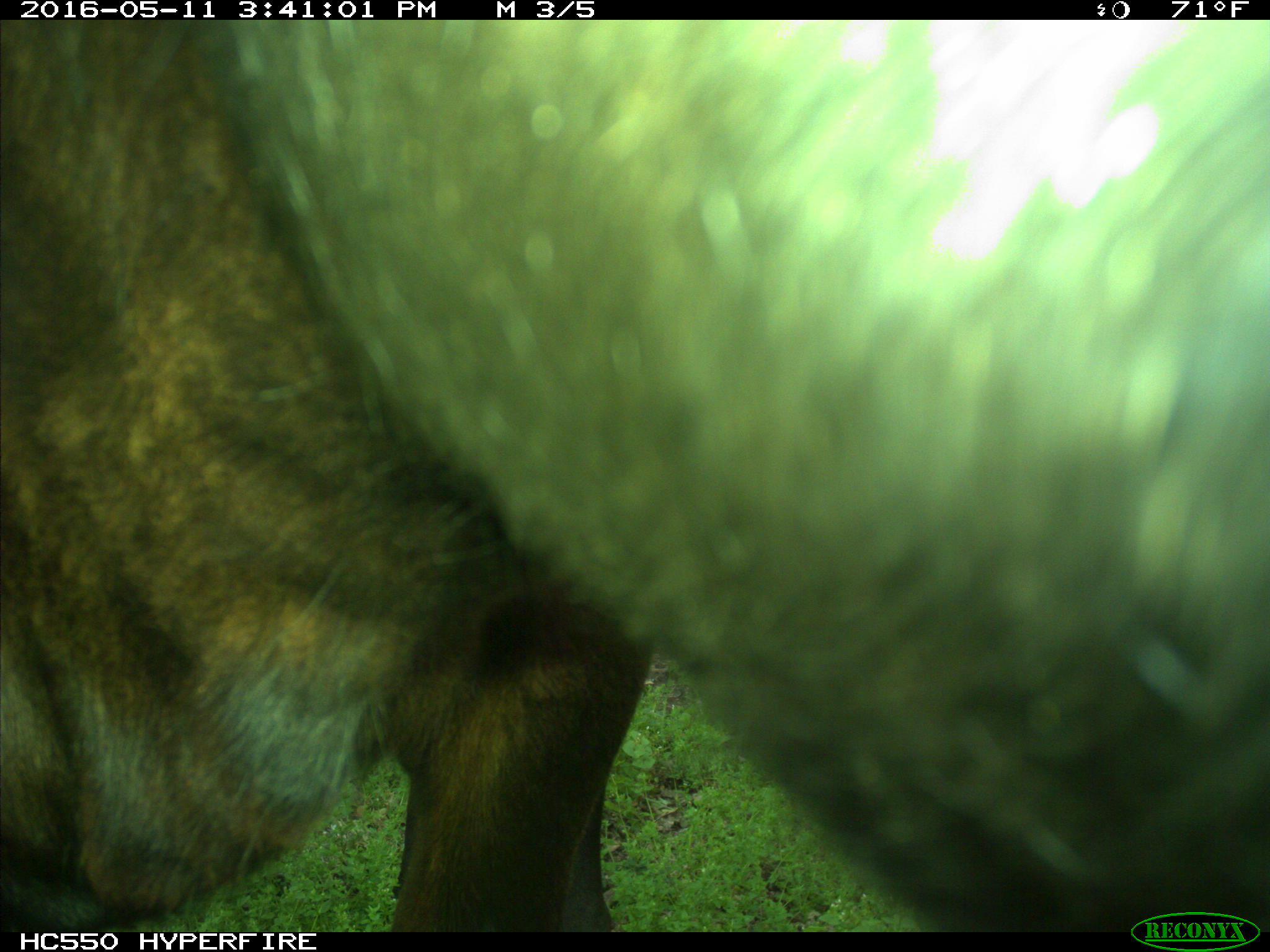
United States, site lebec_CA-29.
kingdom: Animalia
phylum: Chordata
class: Mammalia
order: Artiodactyla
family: Bovidae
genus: Bos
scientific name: Bos taurus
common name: domestic cow